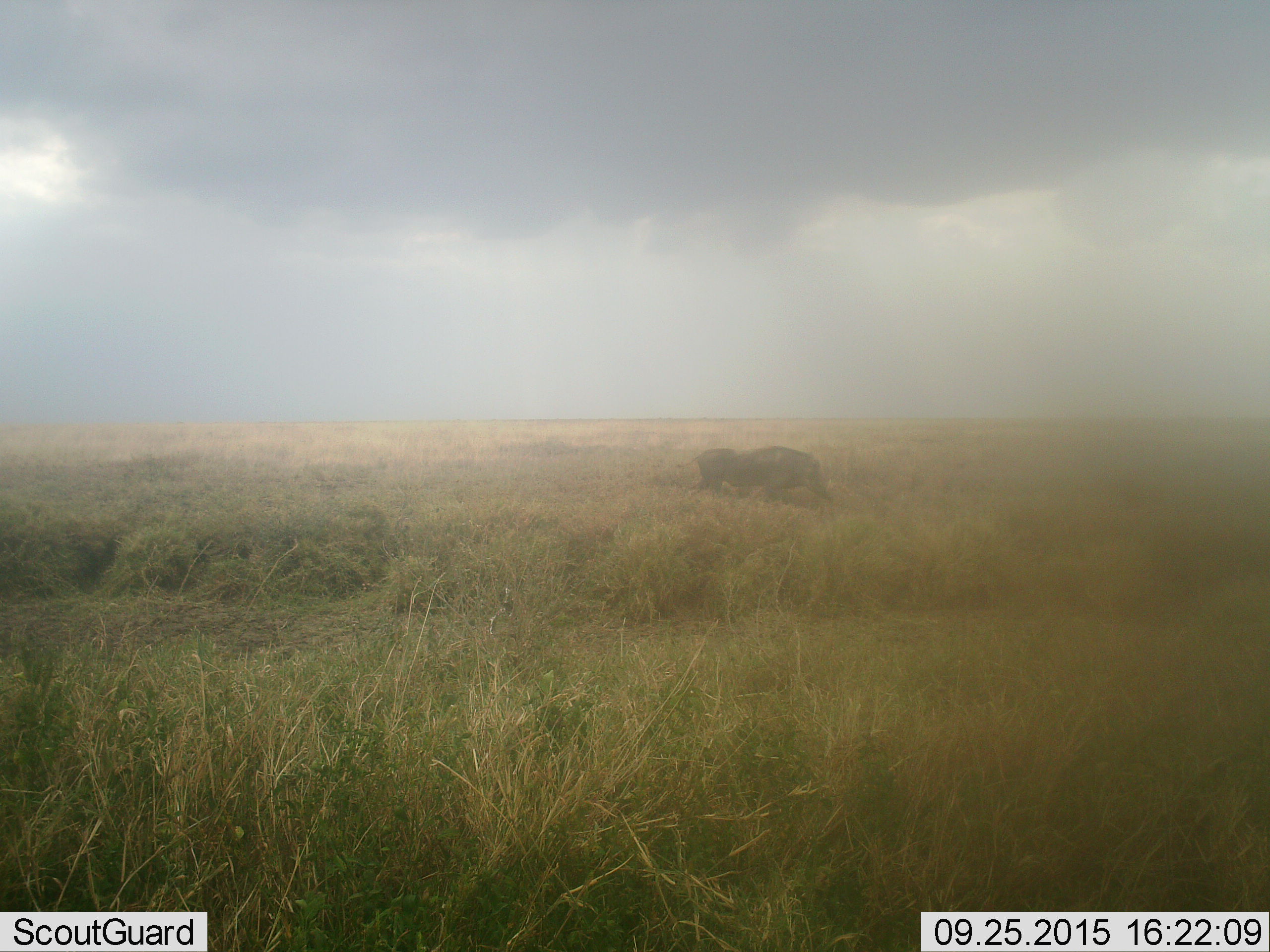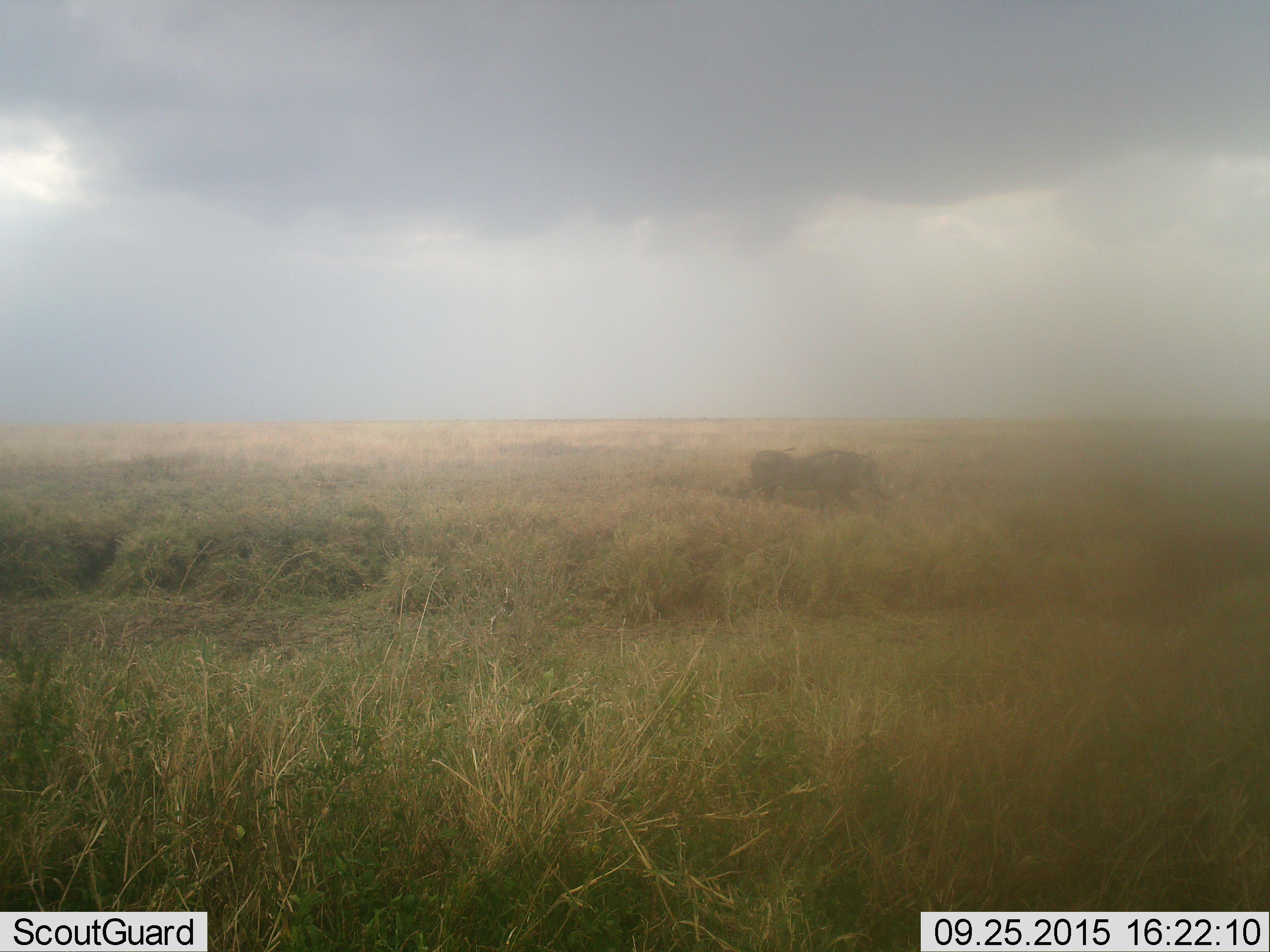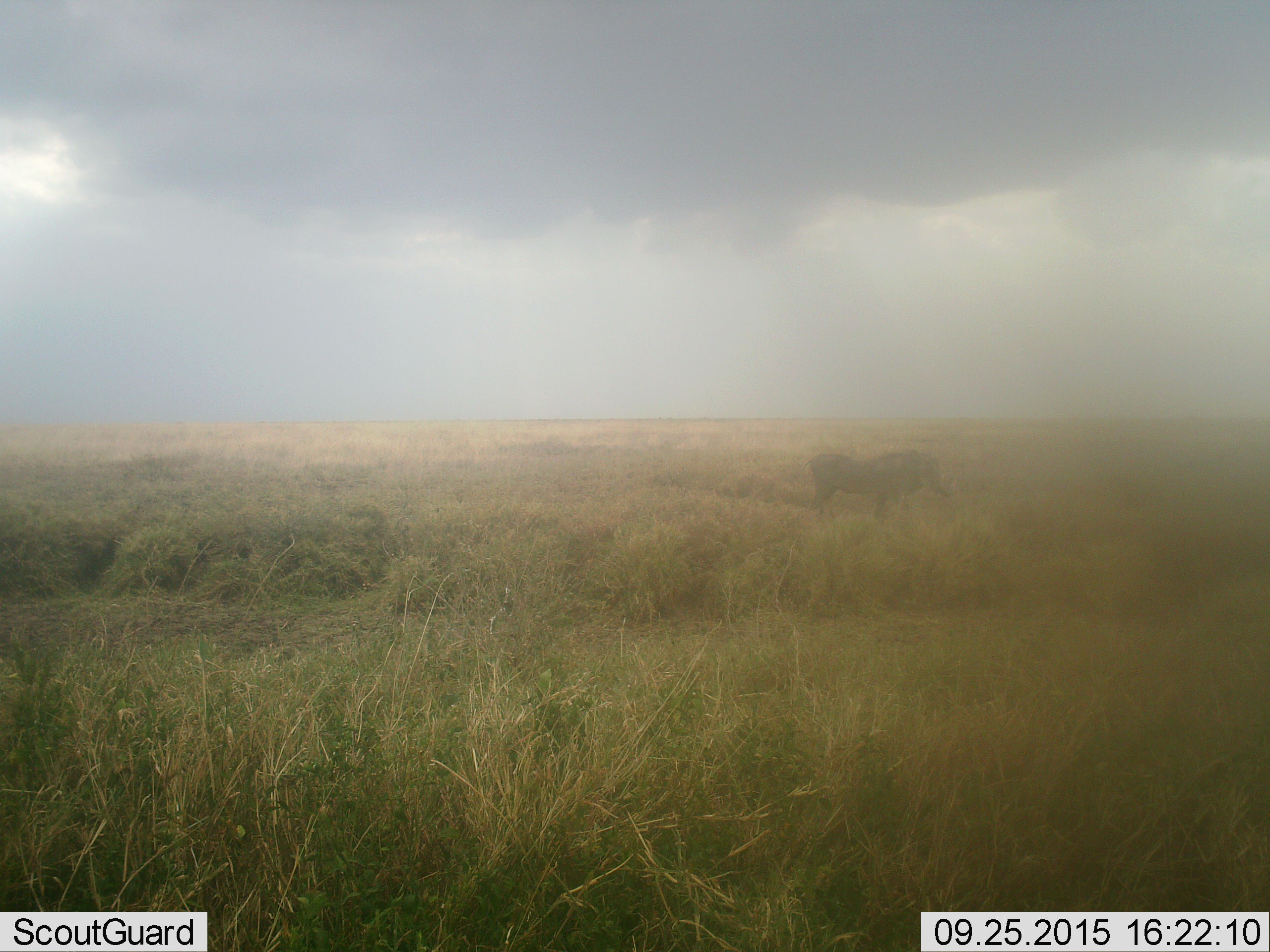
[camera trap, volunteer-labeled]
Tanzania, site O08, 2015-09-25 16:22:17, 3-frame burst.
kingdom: Animalia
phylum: Chordata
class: Mammalia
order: Artiodactyla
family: Suidae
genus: Phacochoerus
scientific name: Phacochoerus africanus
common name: warthog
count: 1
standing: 0%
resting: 0%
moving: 100%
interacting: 0%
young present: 0%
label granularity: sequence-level